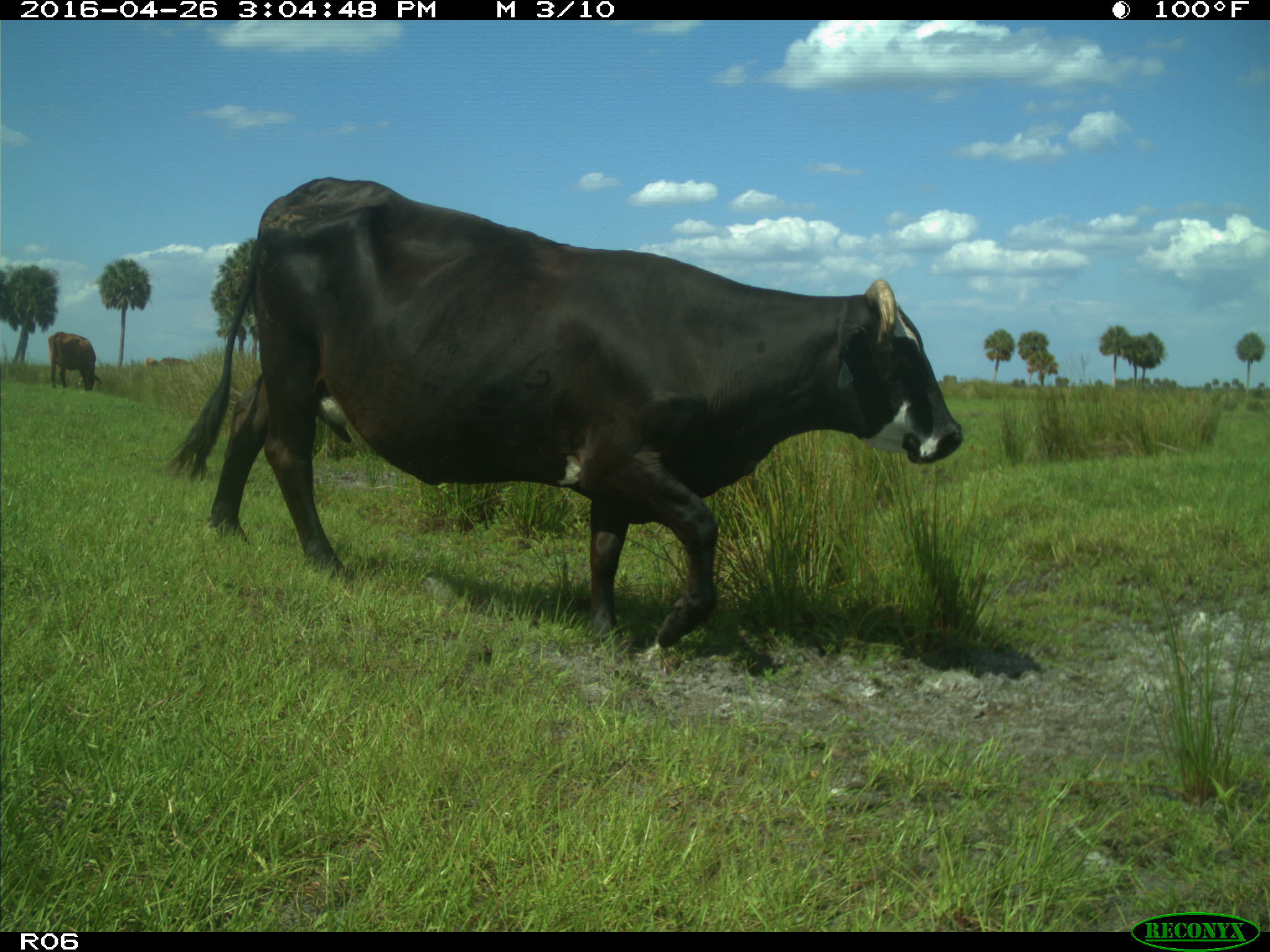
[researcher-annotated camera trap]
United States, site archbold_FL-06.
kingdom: Animalia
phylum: Chordata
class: Mammalia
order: Artiodactyla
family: Bovidae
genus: Bos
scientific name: Bos taurus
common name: domestic cow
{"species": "Bos taurus (domestic cow)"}